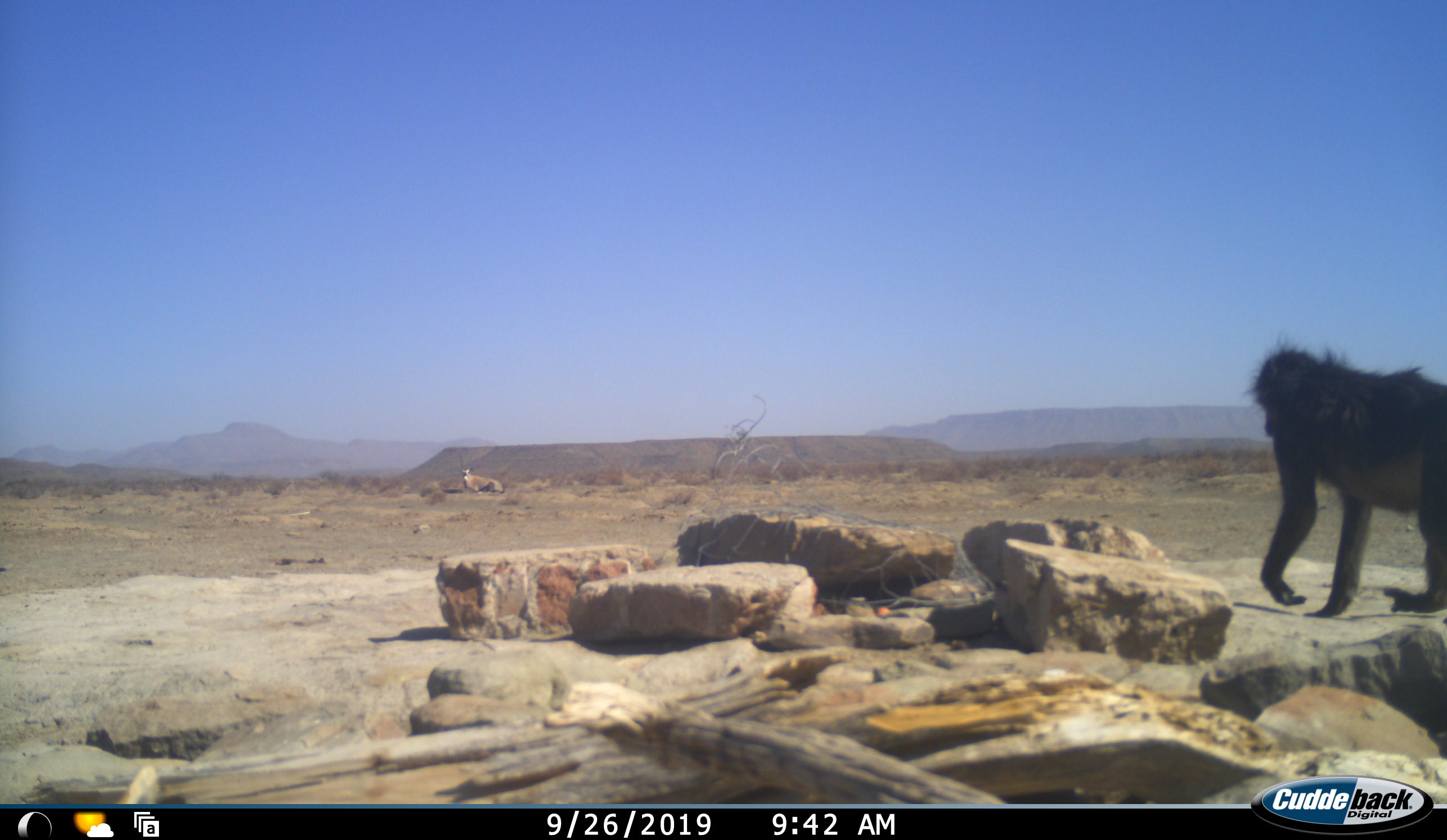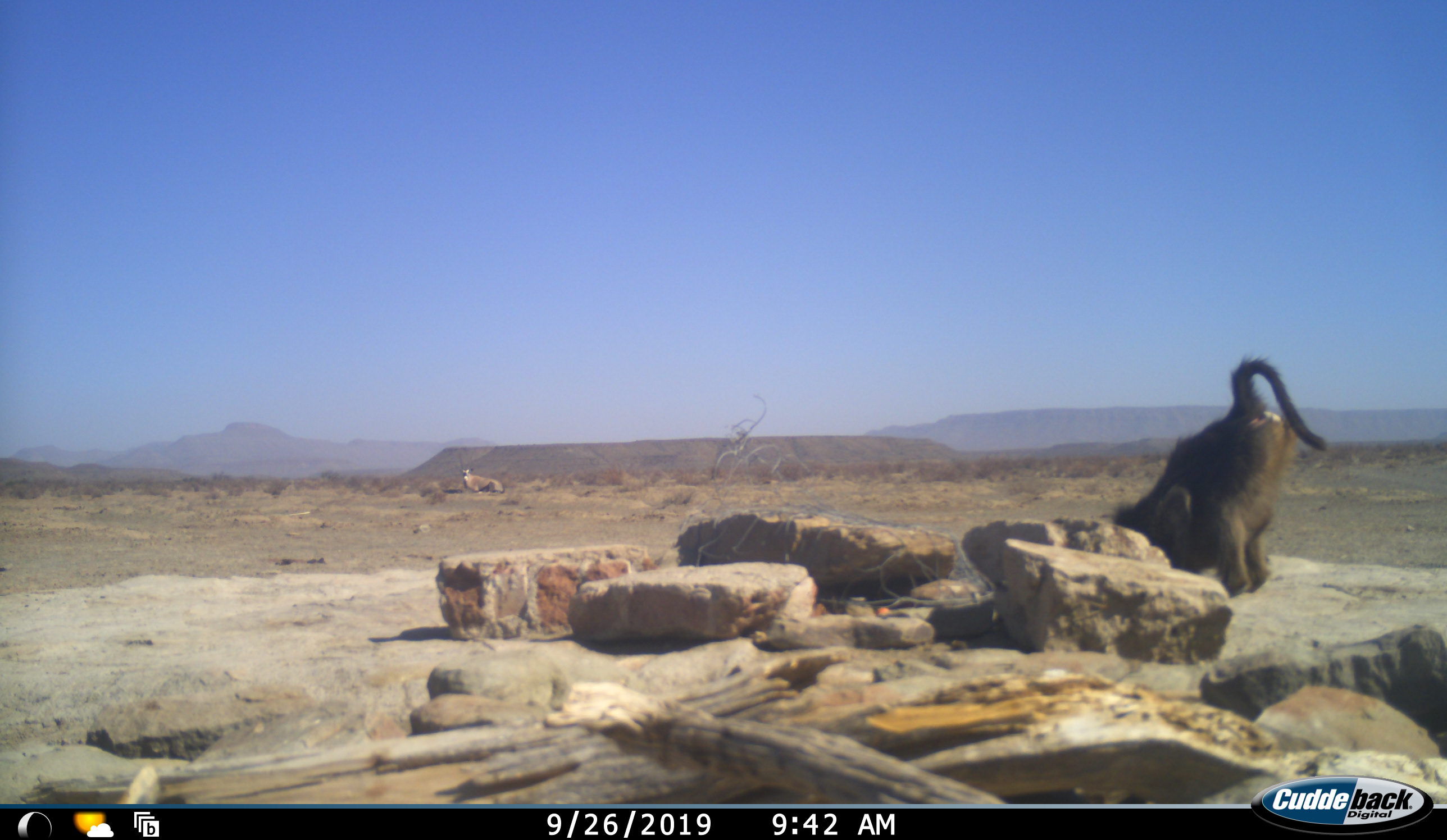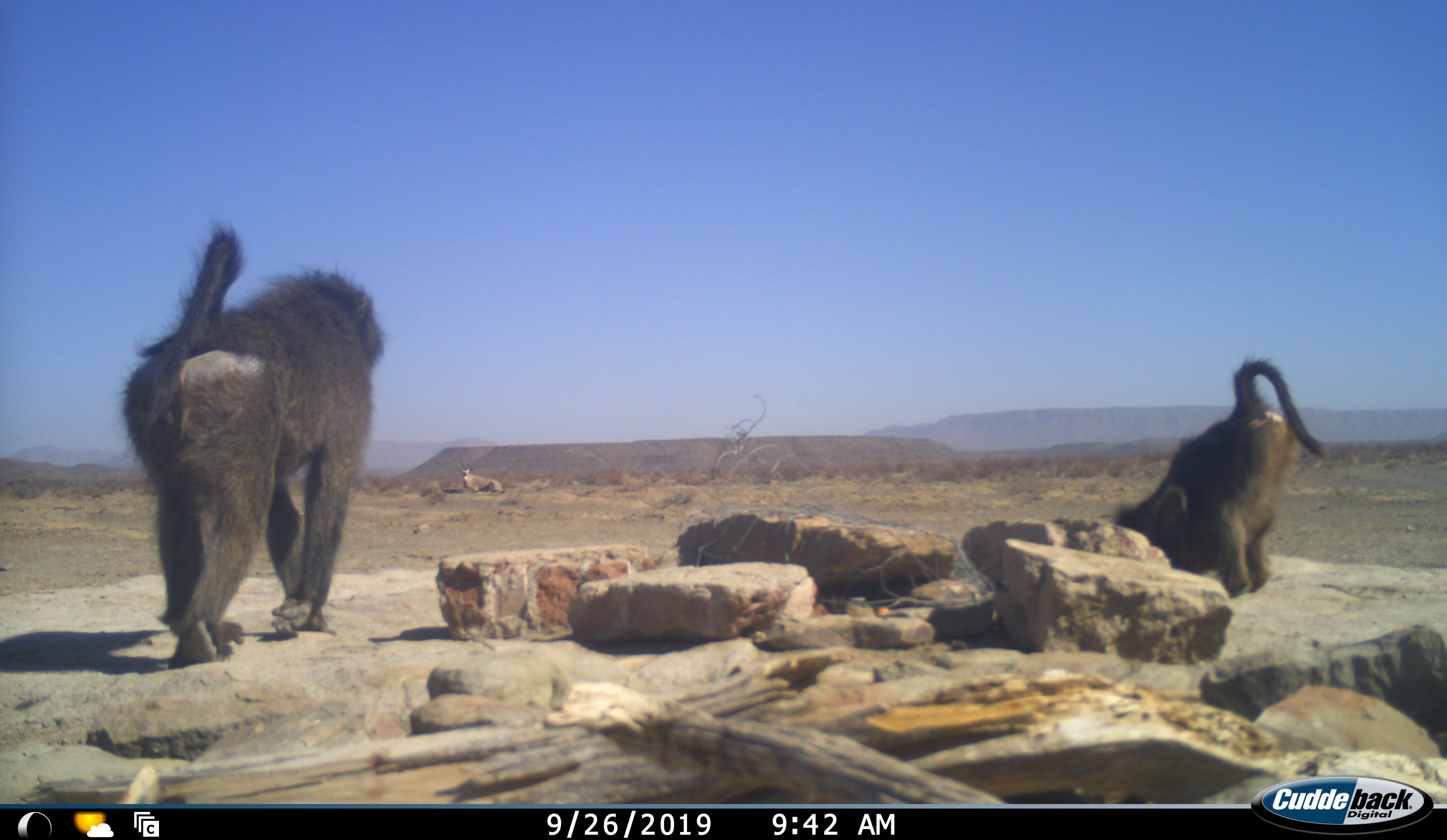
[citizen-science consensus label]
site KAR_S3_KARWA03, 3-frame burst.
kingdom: Animalia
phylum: Chordata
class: Mammalia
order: Primates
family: Cercopithecidae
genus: Papio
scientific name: Papio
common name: baboon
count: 2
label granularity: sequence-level